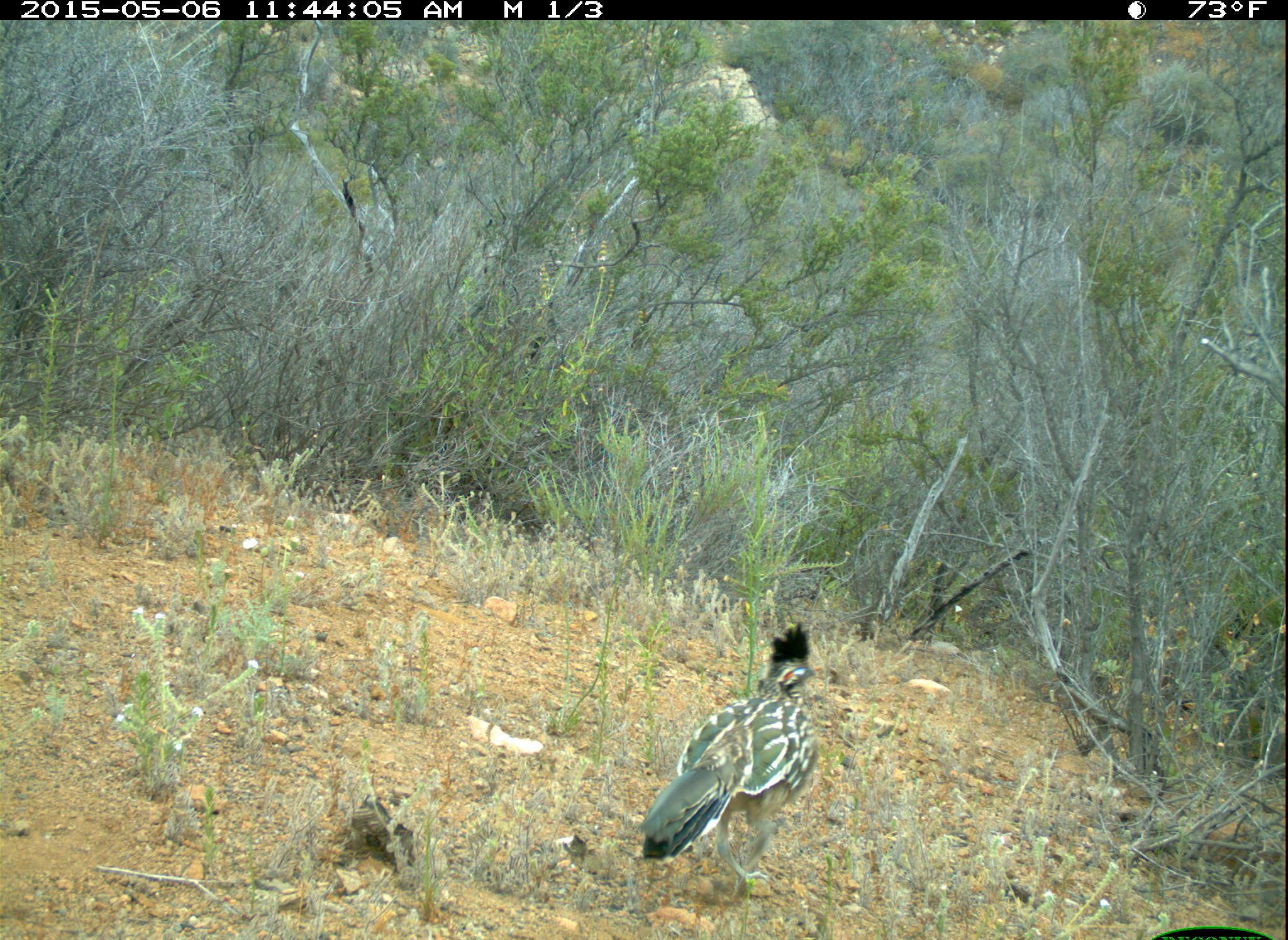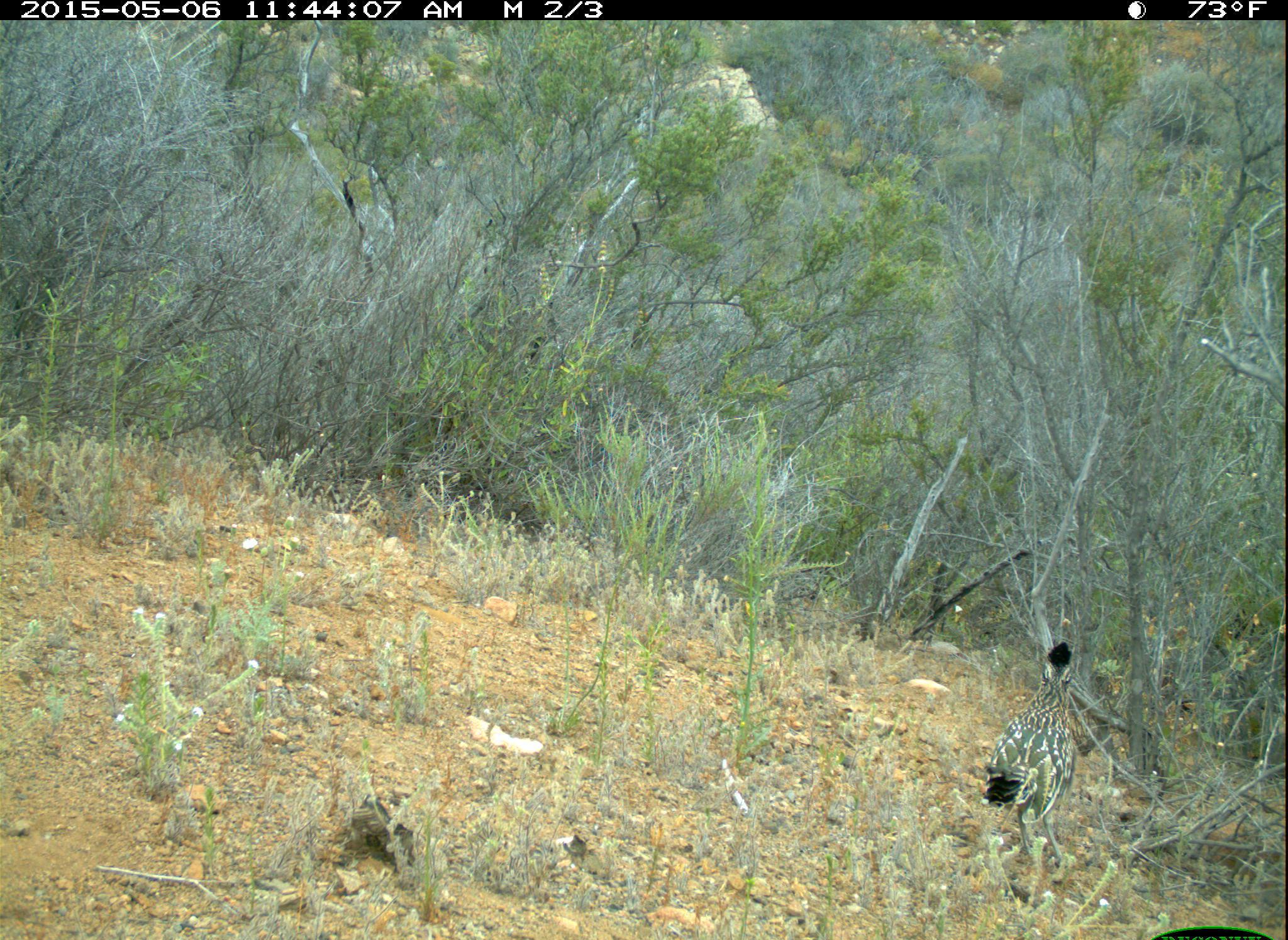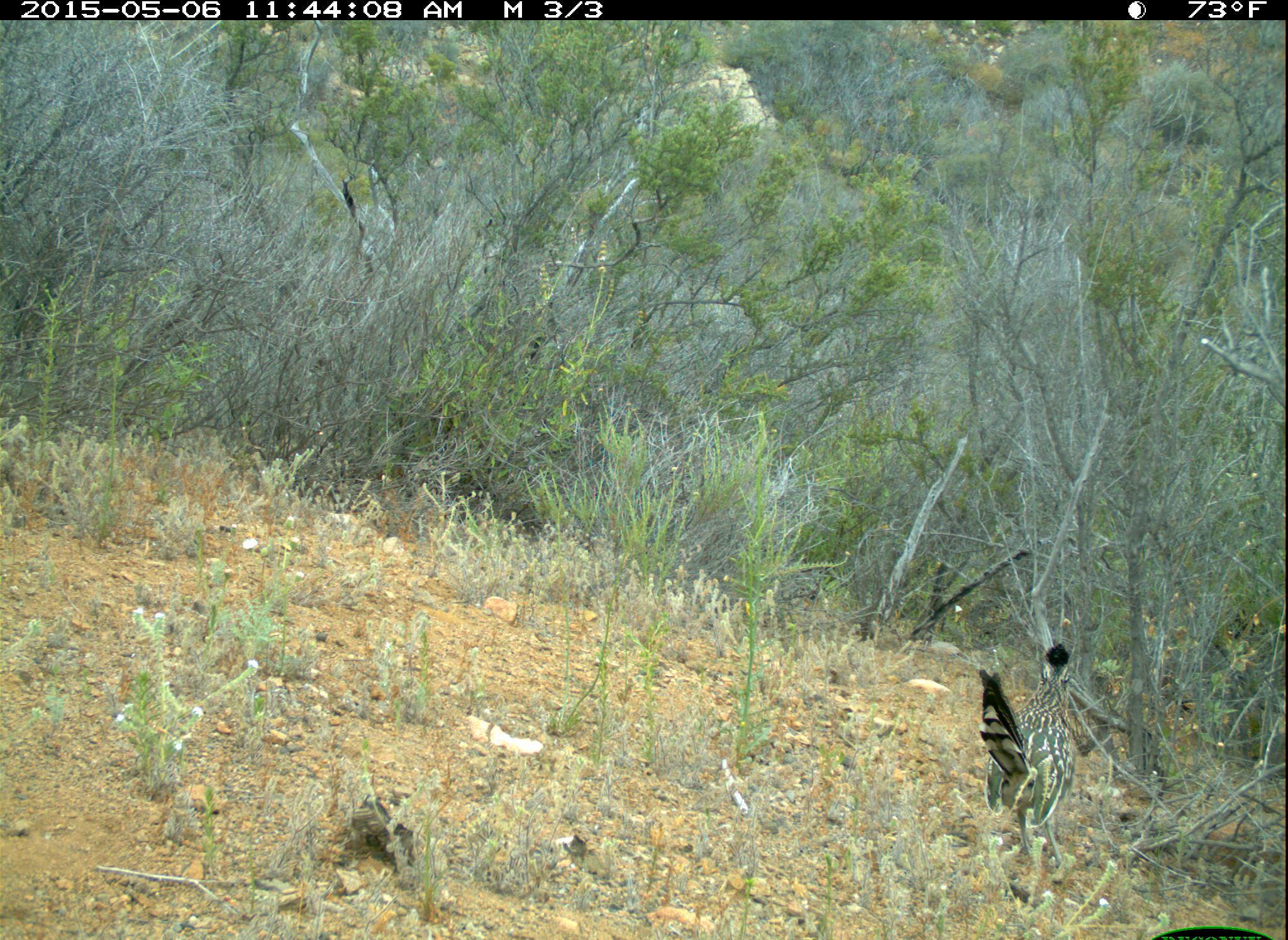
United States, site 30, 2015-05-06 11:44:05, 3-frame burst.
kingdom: Animalia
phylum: Chordata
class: Aves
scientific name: Aves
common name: bird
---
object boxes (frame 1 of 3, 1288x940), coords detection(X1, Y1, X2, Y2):
bird: detection(633, 618, 827, 894)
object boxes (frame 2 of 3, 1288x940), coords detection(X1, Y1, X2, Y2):
bird: detection(981, 641, 1082, 883)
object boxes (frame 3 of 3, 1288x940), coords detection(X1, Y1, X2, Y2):
bird: detection(971, 640, 1087, 888)